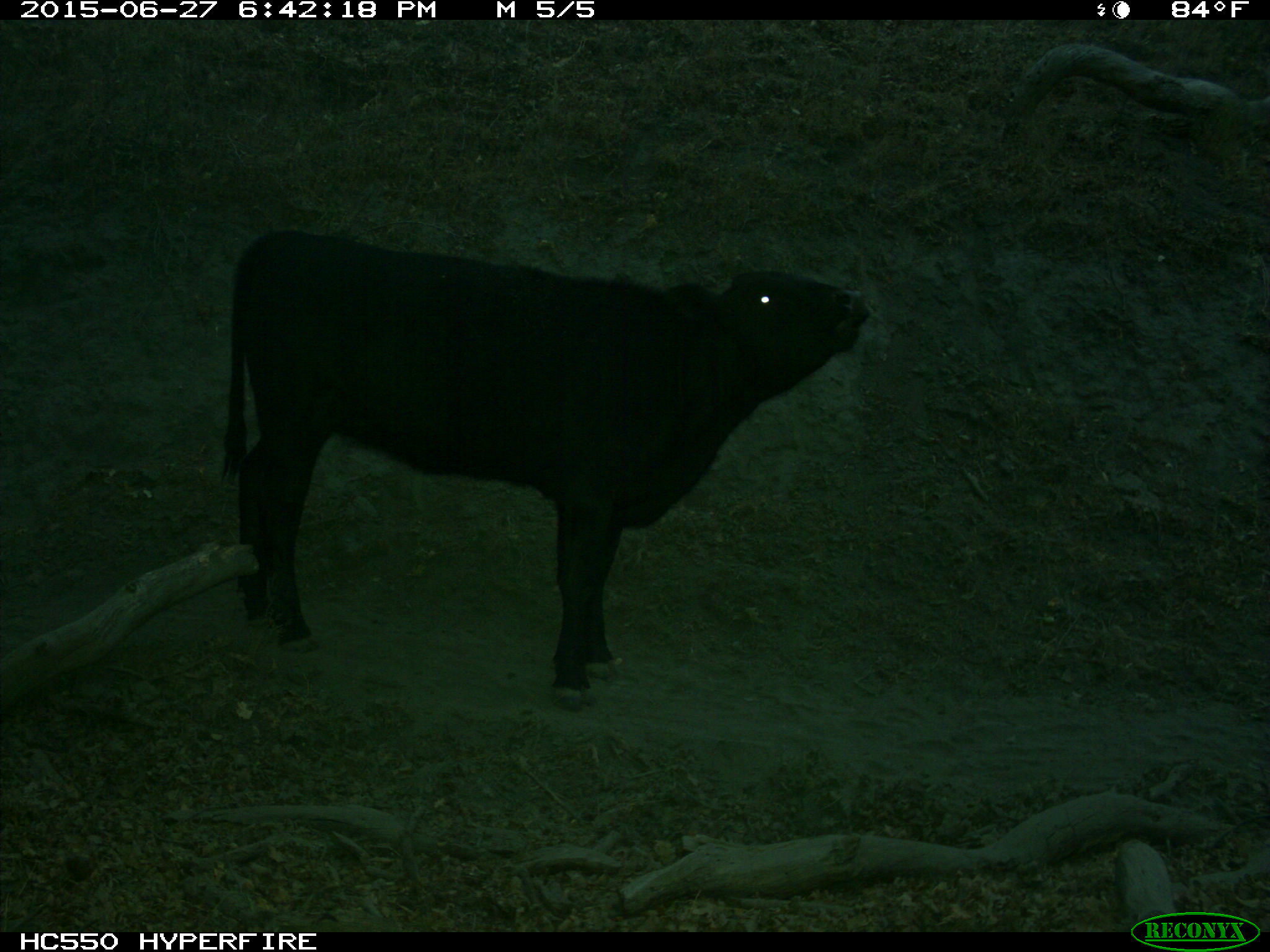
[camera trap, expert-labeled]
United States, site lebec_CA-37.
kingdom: Animalia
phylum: Chordata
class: Mammalia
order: Artiodactyla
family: Bovidae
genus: Bos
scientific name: Bos taurus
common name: domestic cow